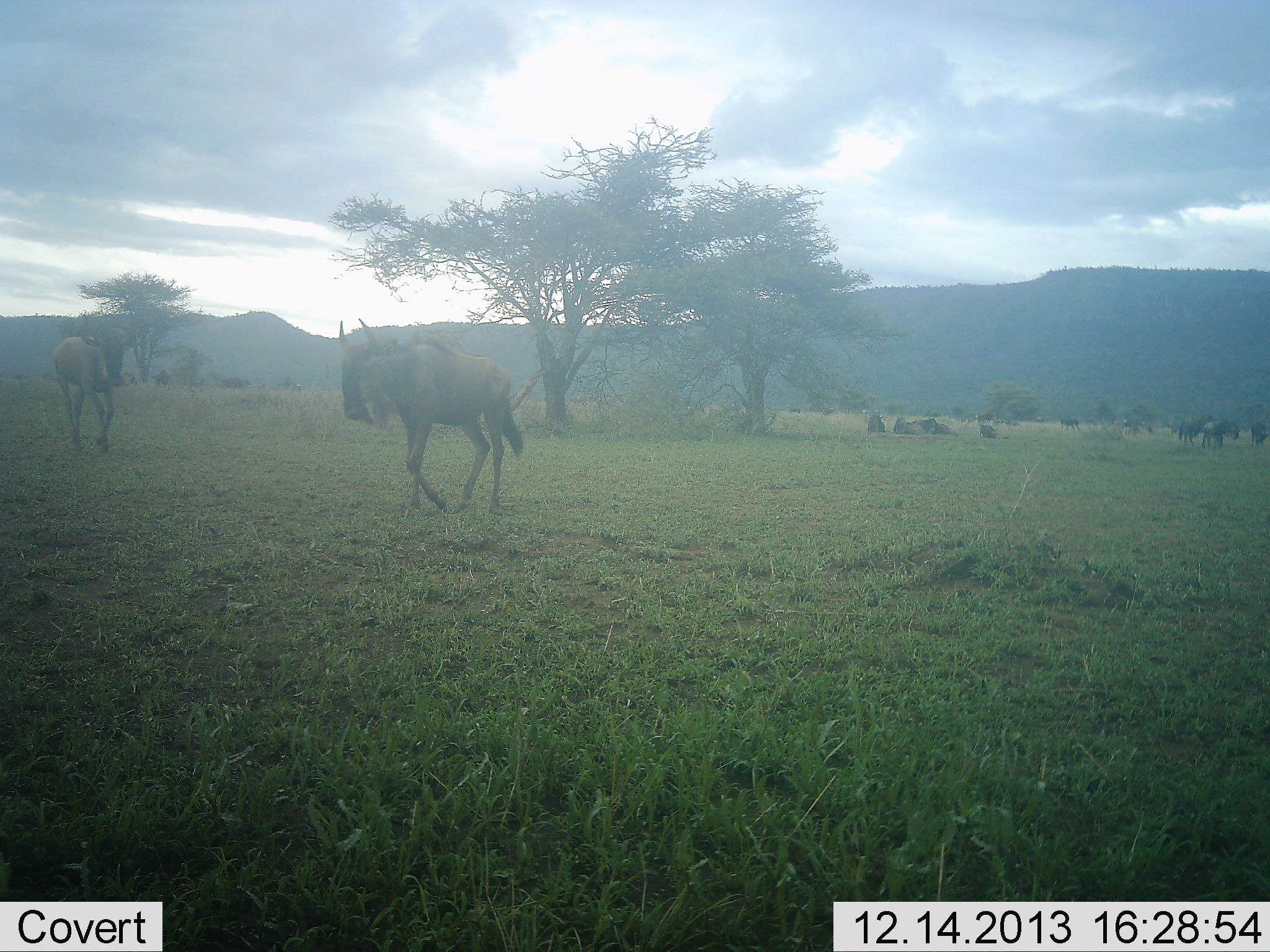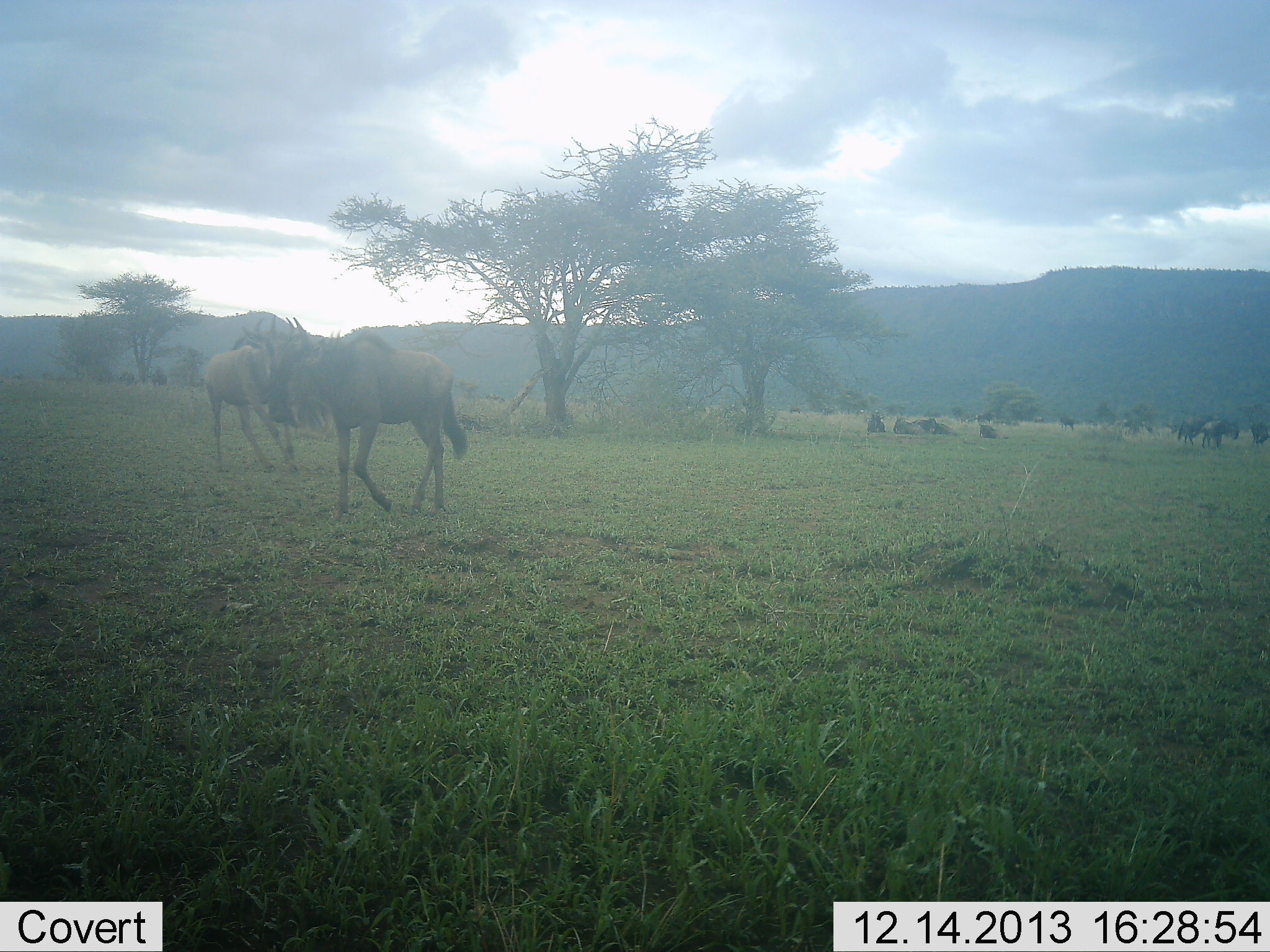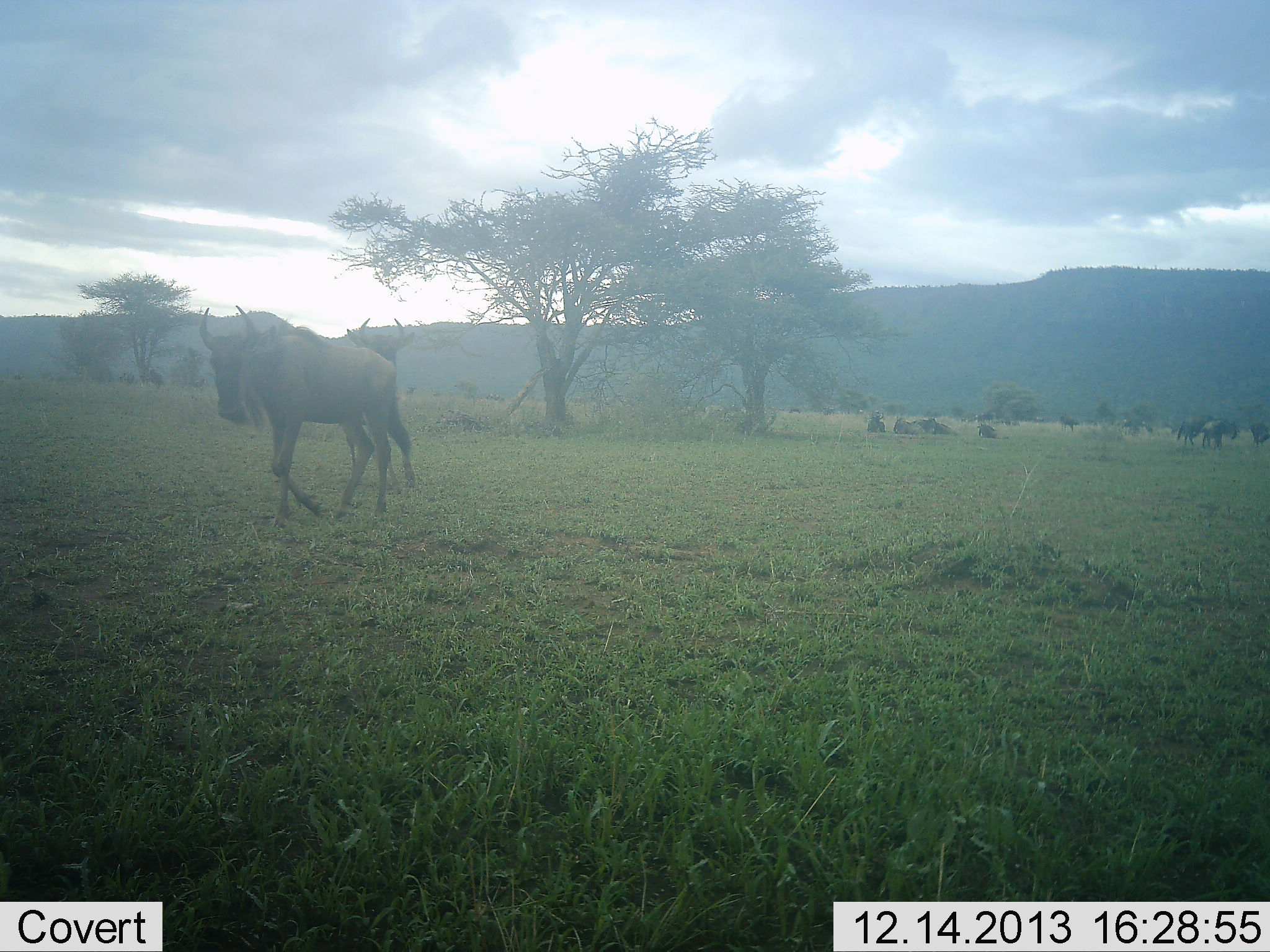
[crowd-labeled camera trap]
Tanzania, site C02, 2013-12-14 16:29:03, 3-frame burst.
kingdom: Animalia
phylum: Chordata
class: Mammalia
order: Artiodactyla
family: Bovidae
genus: Connochaetes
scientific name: Connochaetes taurinus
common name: blue wildebeest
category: wildebeest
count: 6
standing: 40%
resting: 40%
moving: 90%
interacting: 20%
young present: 0%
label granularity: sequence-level